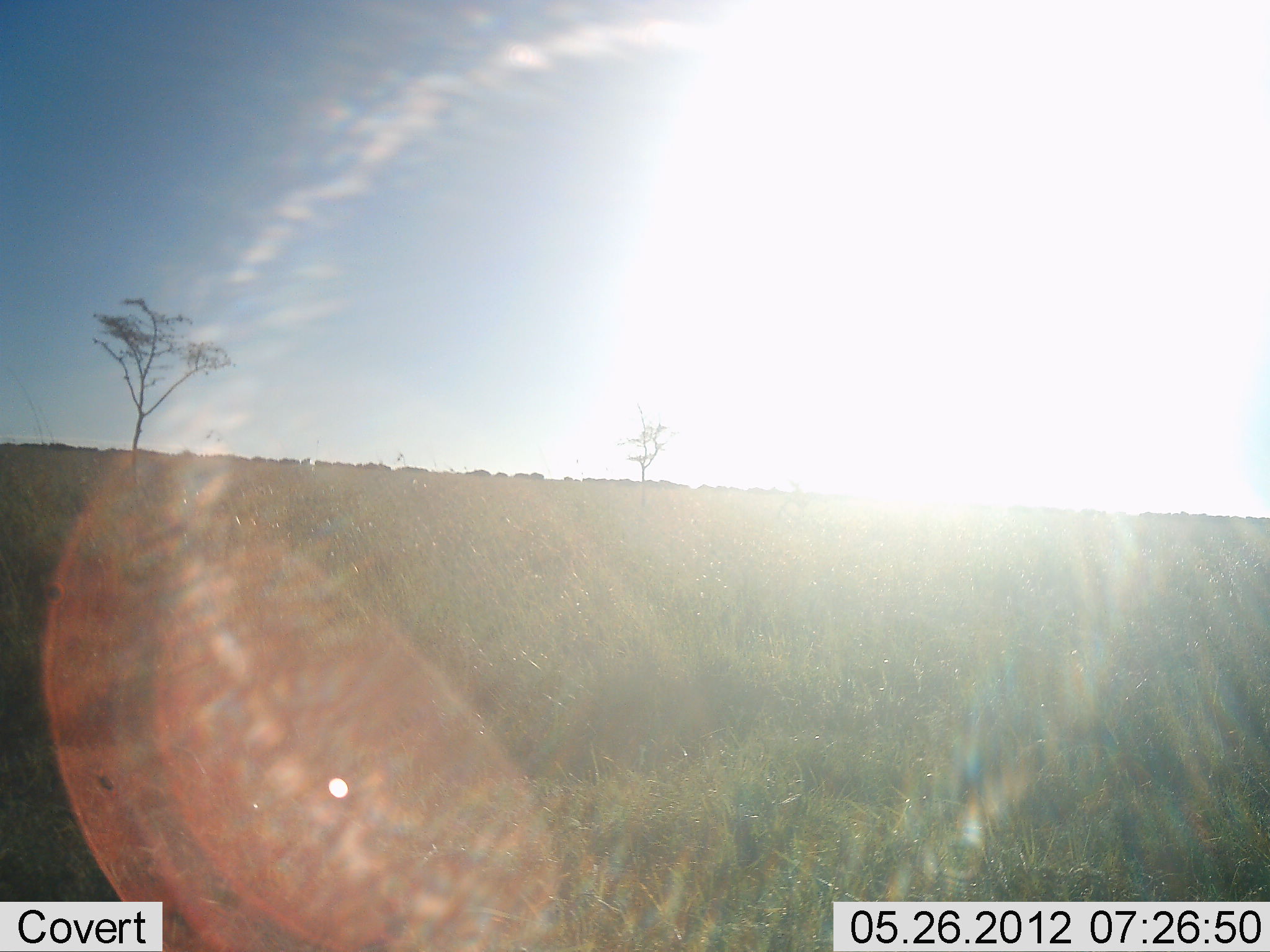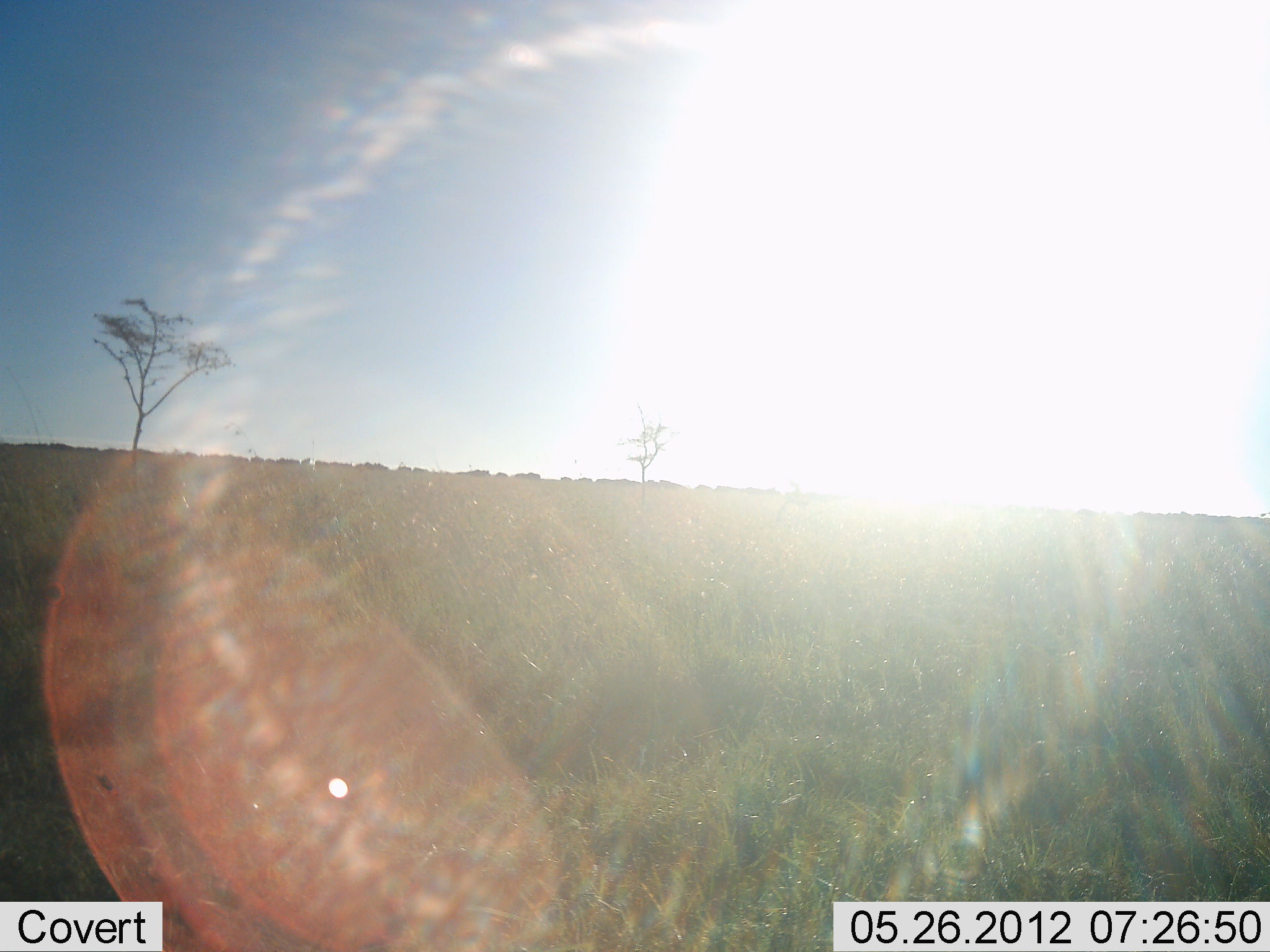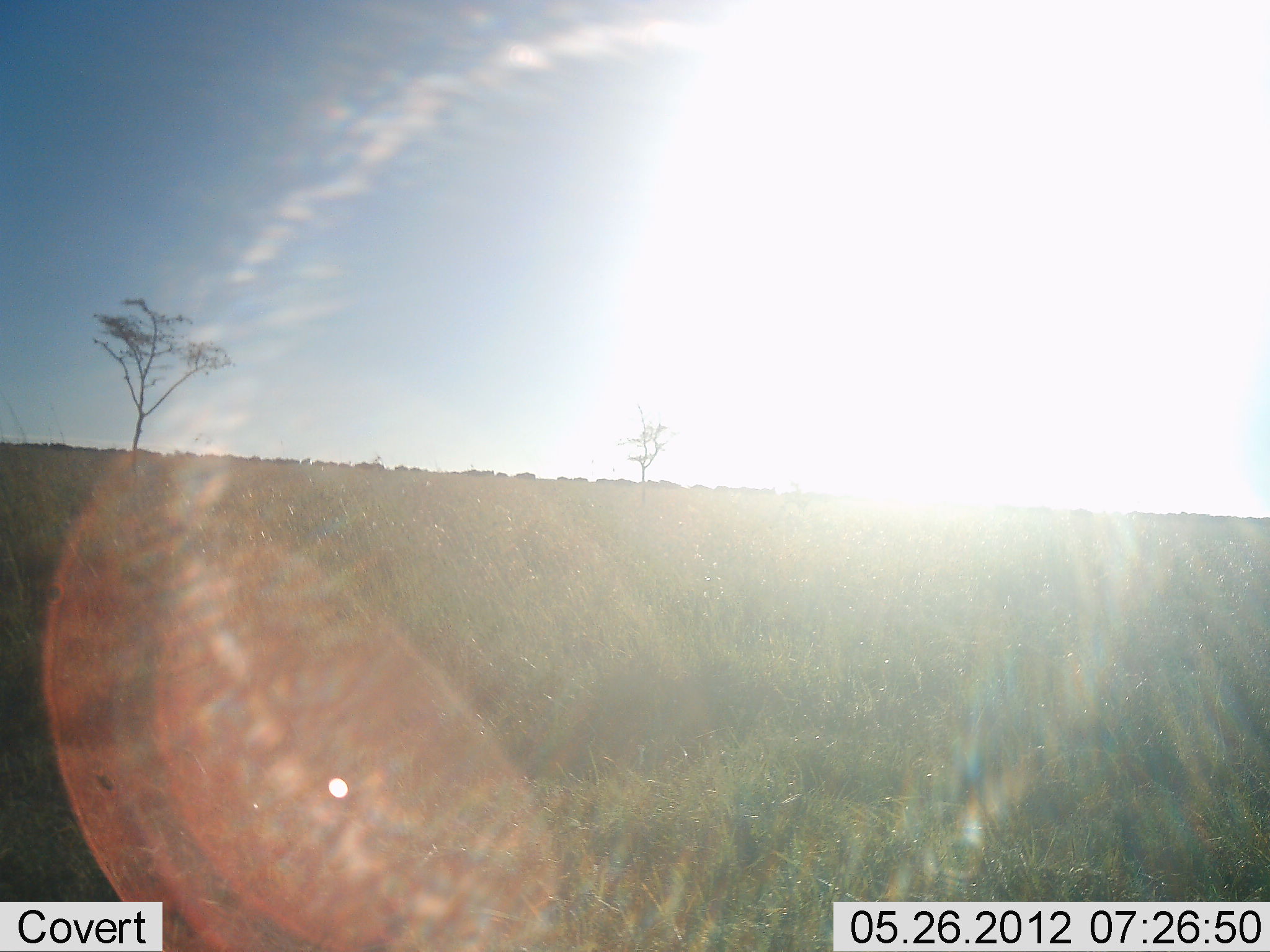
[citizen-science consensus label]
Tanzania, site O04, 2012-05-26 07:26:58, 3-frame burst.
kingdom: Animalia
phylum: Chordata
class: Mammalia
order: Artiodactyla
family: Bovidae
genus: Connochaetes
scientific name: Connochaetes taurinus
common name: blue wildebeest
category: wildebeest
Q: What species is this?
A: Wildebeest (blue wildebeest) (Connochaetes taurinus).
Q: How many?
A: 11-50.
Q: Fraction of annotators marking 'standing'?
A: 10%.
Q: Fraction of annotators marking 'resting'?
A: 0%.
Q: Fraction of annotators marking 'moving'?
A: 100%.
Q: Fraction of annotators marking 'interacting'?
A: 0%.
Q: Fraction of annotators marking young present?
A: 0%.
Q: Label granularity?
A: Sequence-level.